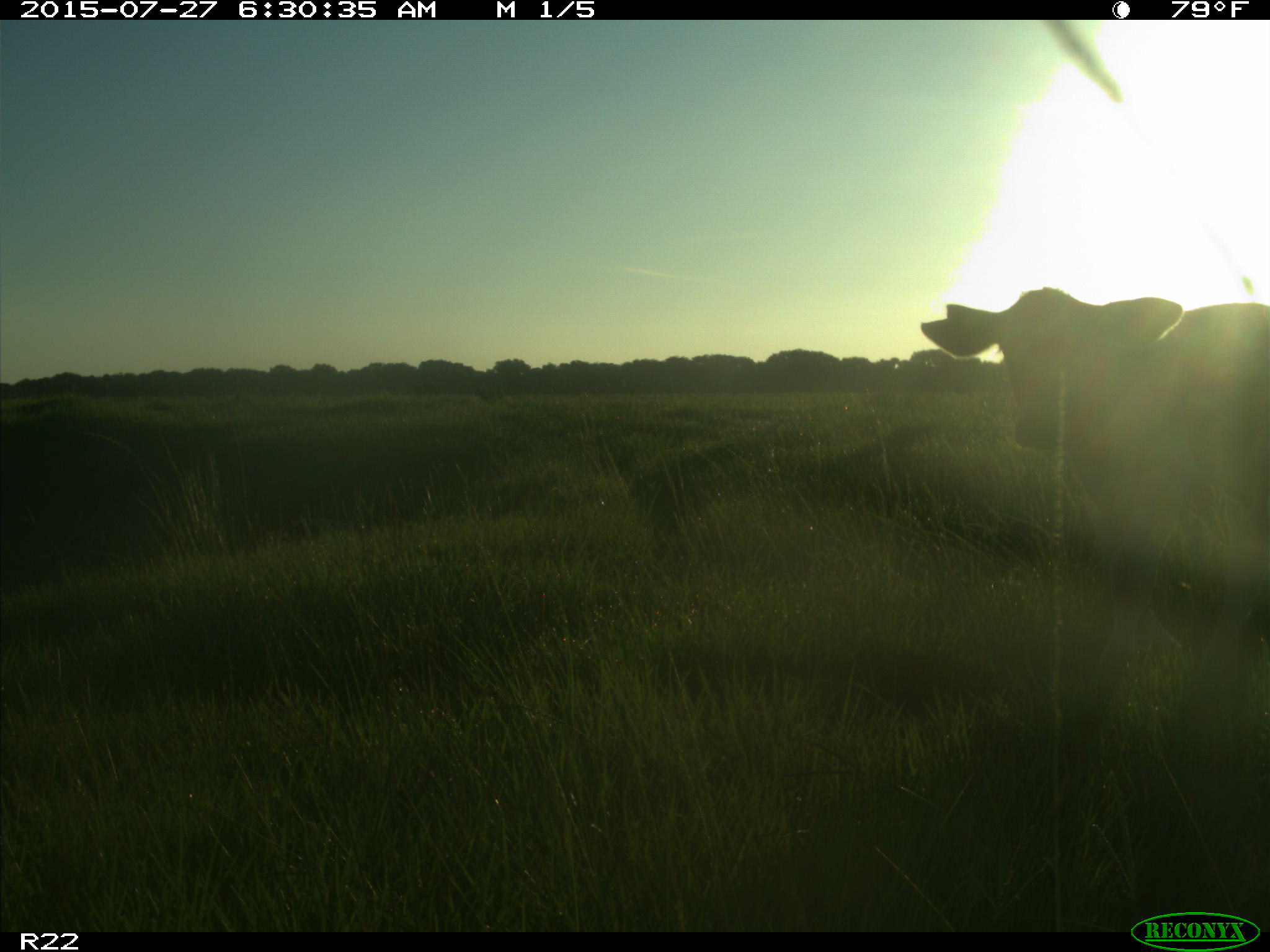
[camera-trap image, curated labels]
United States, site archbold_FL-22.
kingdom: Animalia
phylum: Chordata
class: Mammalia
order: Artiodactyla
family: Bovidae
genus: Bos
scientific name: Bos taurus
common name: domestic cow